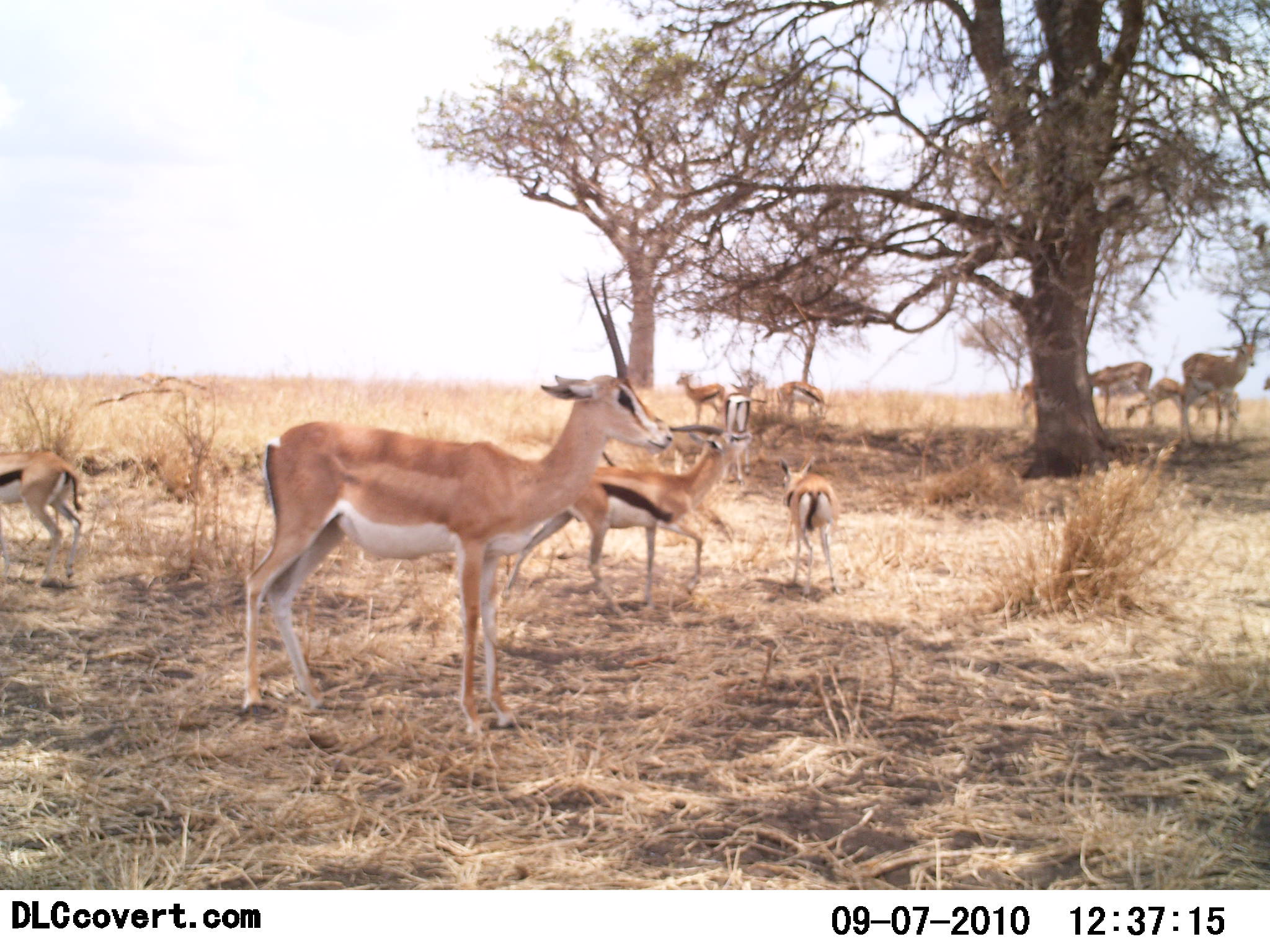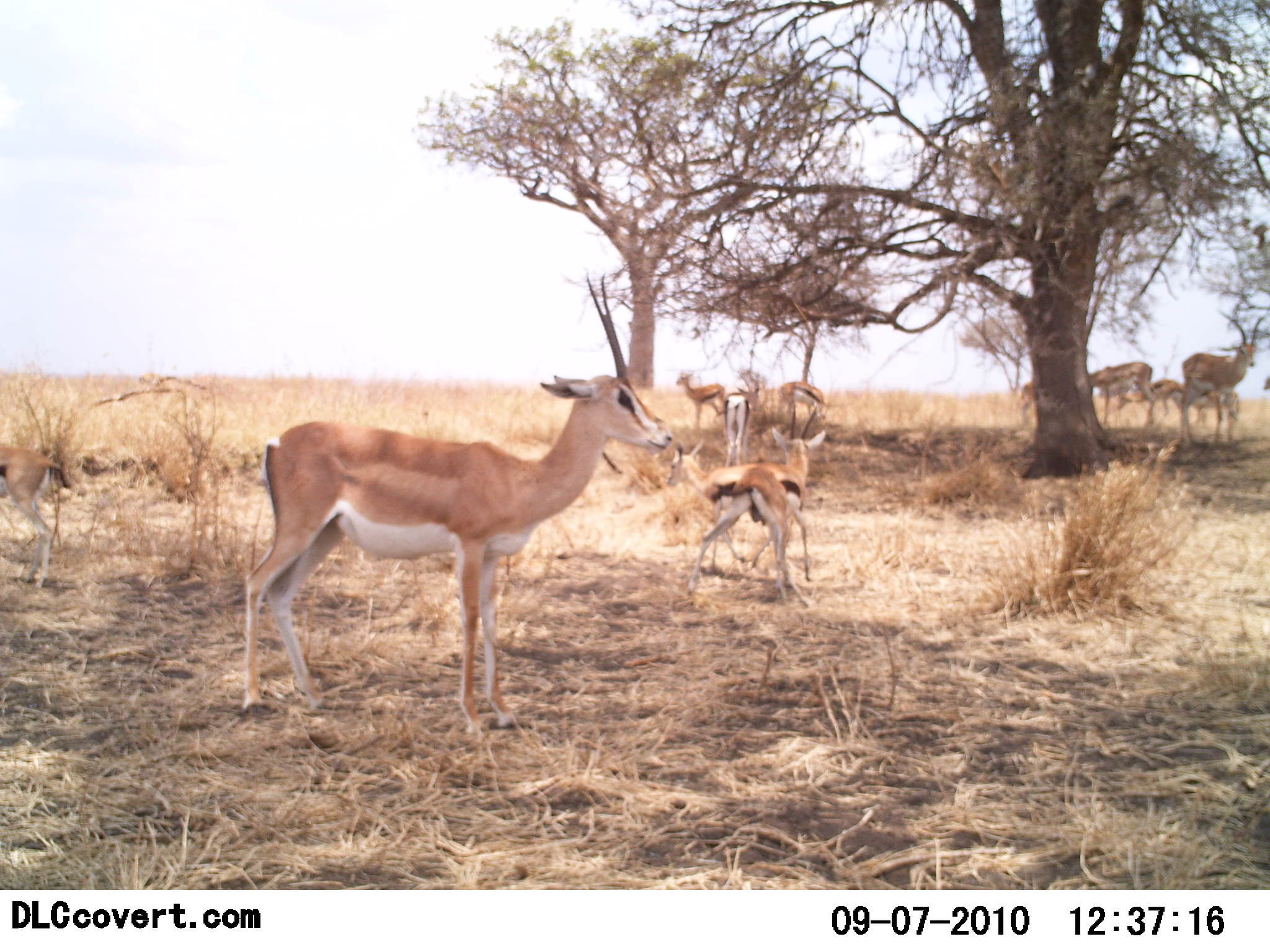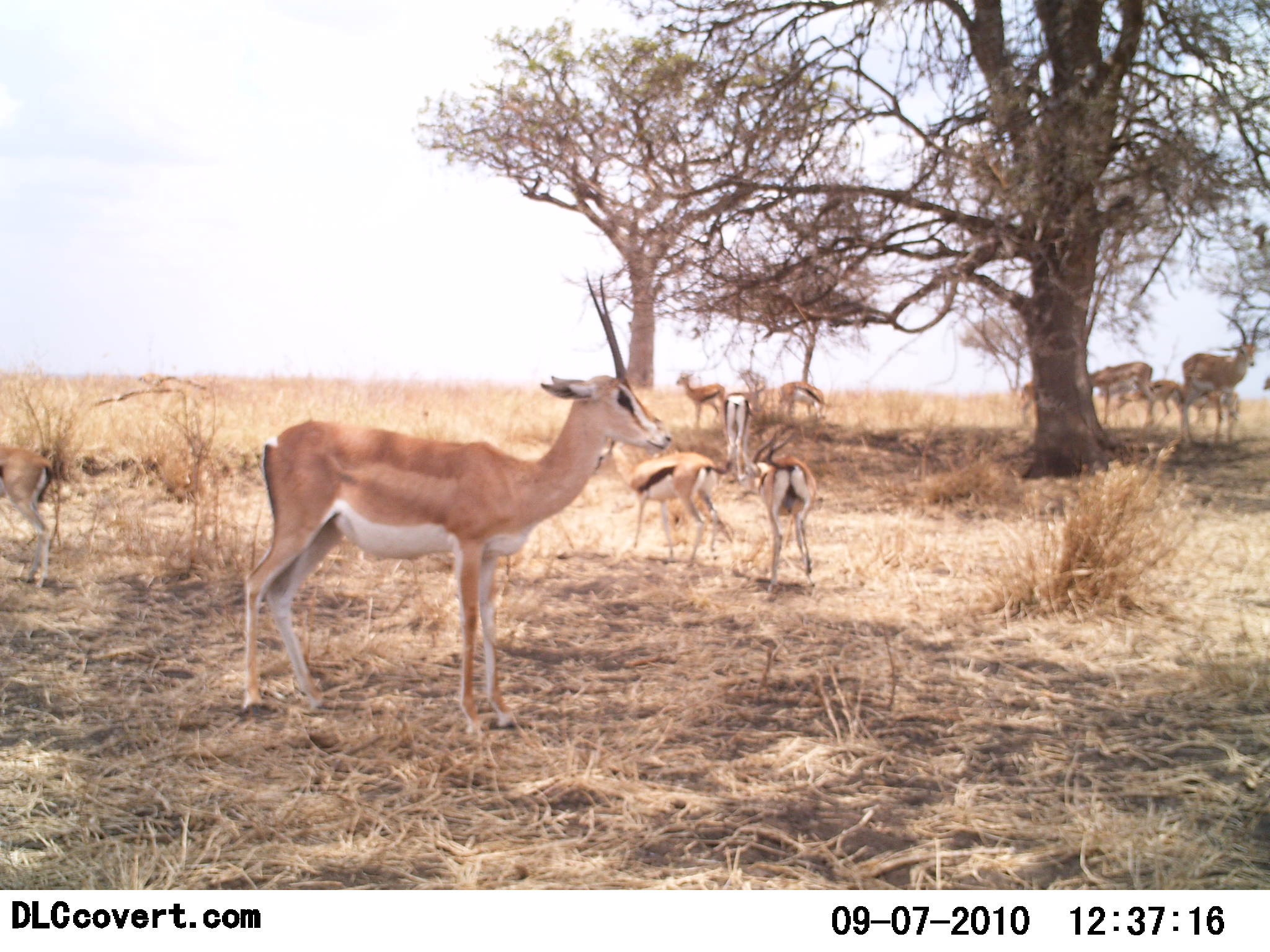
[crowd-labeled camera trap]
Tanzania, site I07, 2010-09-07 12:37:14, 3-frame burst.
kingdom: Animalia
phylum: Chordata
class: Mammalia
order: Artiodactyla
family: Bovidae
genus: Nanger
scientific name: Nanger granti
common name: grant's gazelle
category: gazellegrants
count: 4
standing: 95%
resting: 10%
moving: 5%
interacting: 14%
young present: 19%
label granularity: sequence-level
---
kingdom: Animalia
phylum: Chordata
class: Mammalia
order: Artiodactyla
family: Bovidae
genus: Eudorcas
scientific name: Eudorcas thomsonii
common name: thomson's gazelle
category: gazellethomsons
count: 7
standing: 48%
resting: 0%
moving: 61%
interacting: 39%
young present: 22%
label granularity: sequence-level